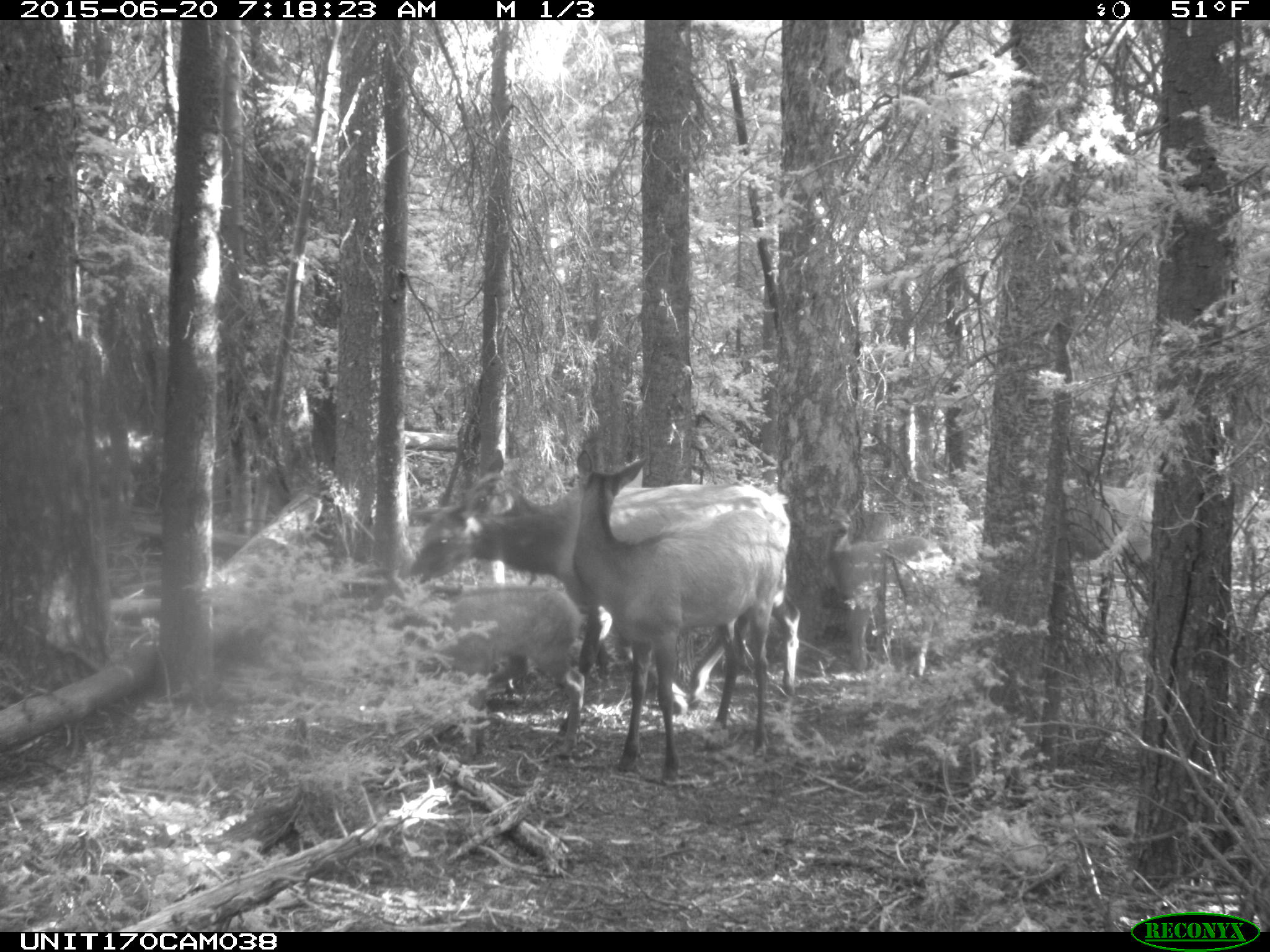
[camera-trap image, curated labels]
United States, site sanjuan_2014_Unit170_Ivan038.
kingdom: Animalia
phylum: Chordata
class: Mammalia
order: Artiodactyla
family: Cervidae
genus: Cervus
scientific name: Cervus elaphus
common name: red deer